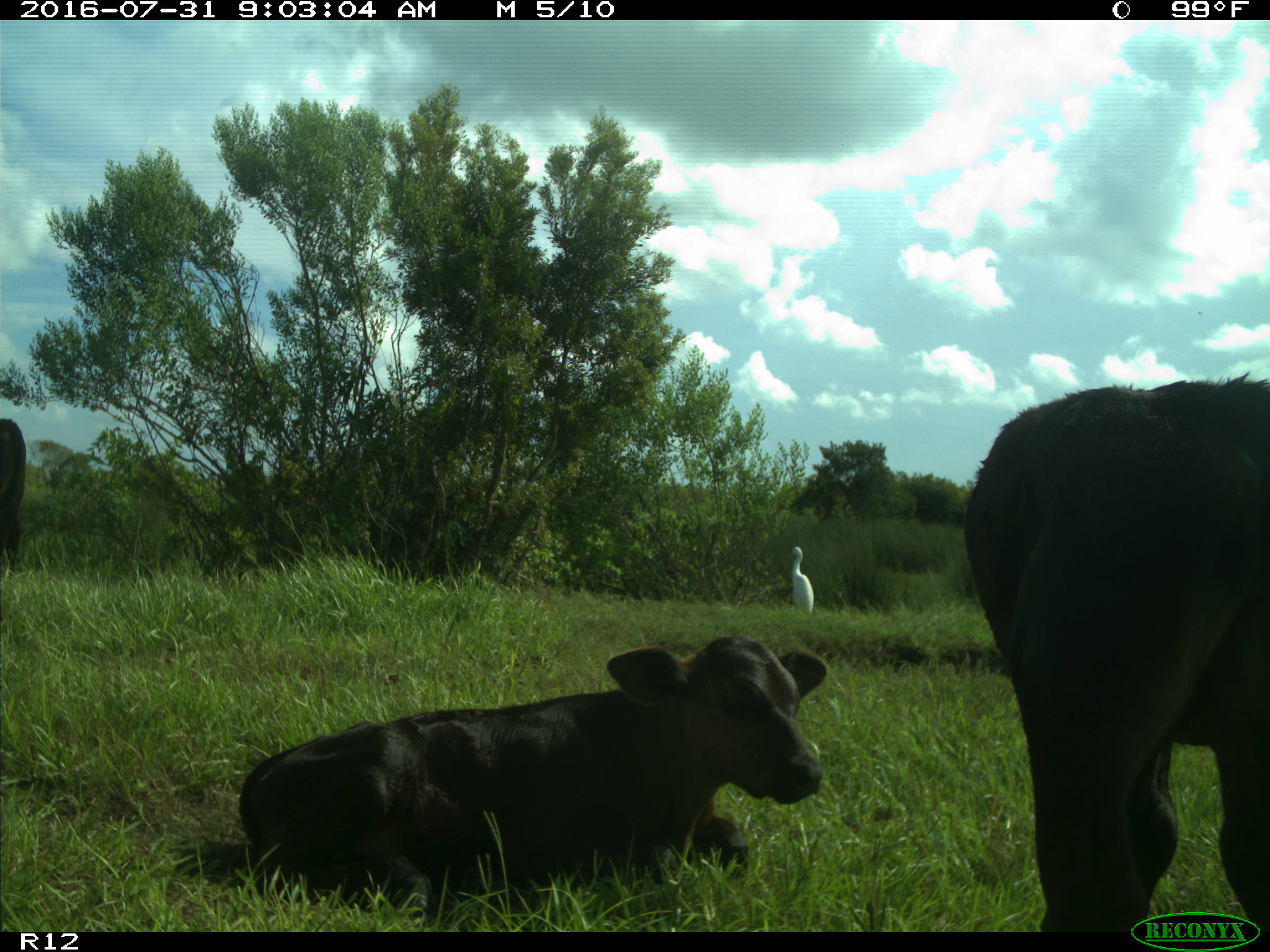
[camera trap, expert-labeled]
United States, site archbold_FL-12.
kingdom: Animalia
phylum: Chordata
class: Mammalia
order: Artiodactyla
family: Bovidae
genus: Bos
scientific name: Bos taurus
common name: domestic cow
Bos taurus (domestic cow).